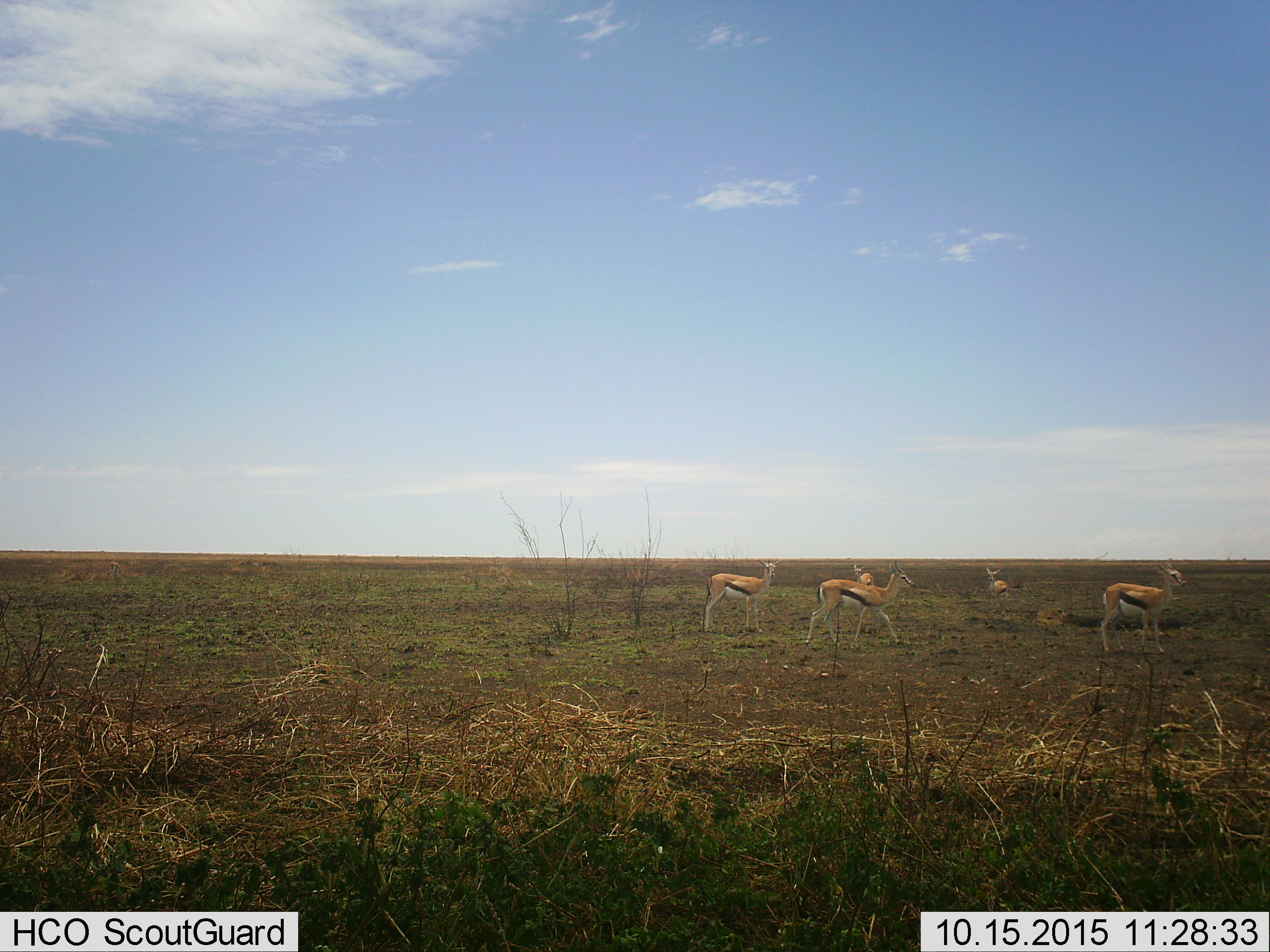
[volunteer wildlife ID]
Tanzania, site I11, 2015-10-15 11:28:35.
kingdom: Animalia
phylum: Chordata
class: Mammalia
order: Artiodactyla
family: Bovidae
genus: Eudorcas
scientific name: Eudorcas thomsonii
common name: thomson's gazelle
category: gazellethomsons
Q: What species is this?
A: Gazellethomsons (thomson's gazelle) (Eudorcas thomsonii).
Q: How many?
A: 5.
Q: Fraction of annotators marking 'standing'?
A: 100%.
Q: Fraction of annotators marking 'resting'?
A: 0%.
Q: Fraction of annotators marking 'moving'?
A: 67%.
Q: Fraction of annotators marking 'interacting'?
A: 0%.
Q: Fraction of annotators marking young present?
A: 22%.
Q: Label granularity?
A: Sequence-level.